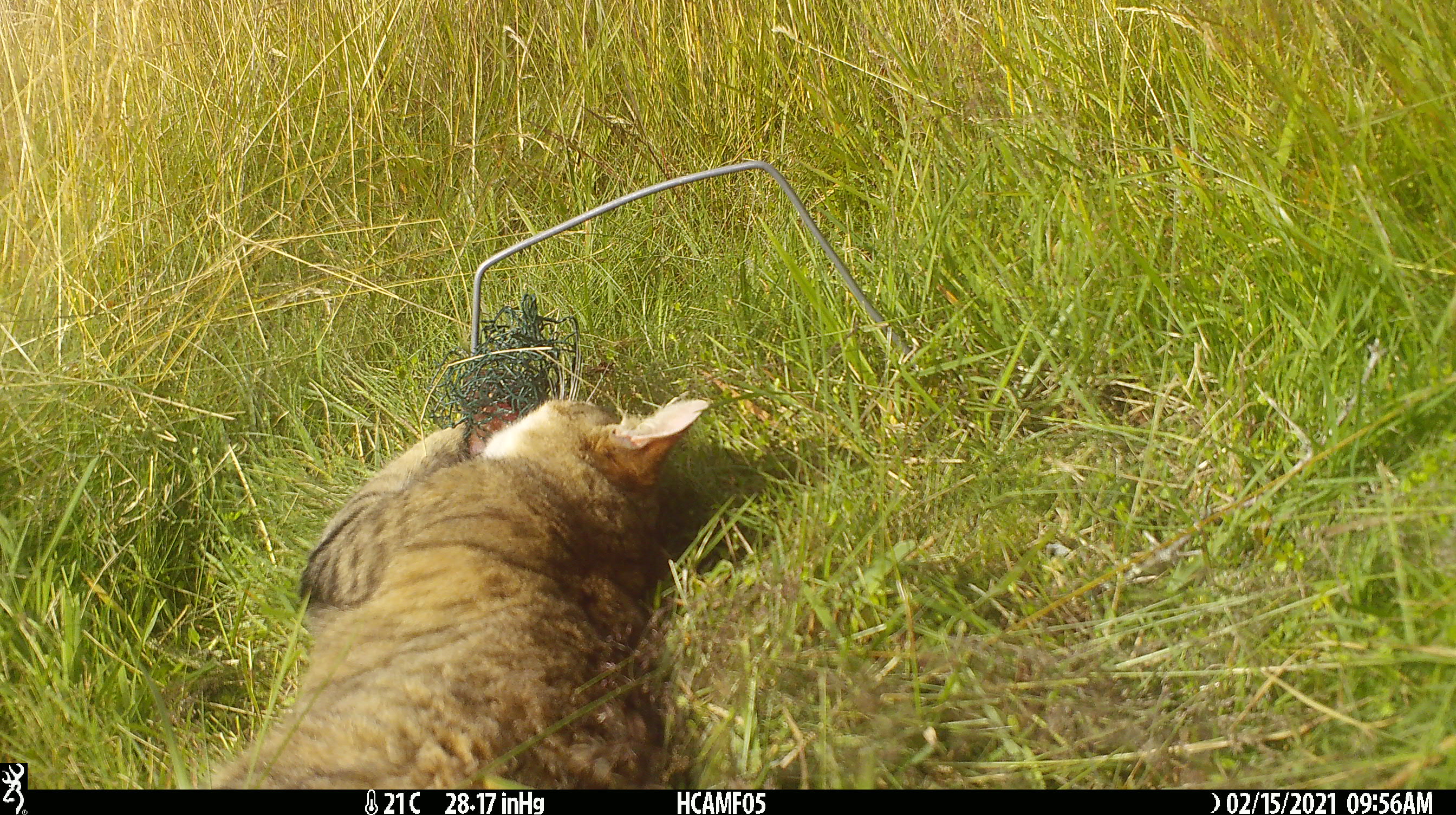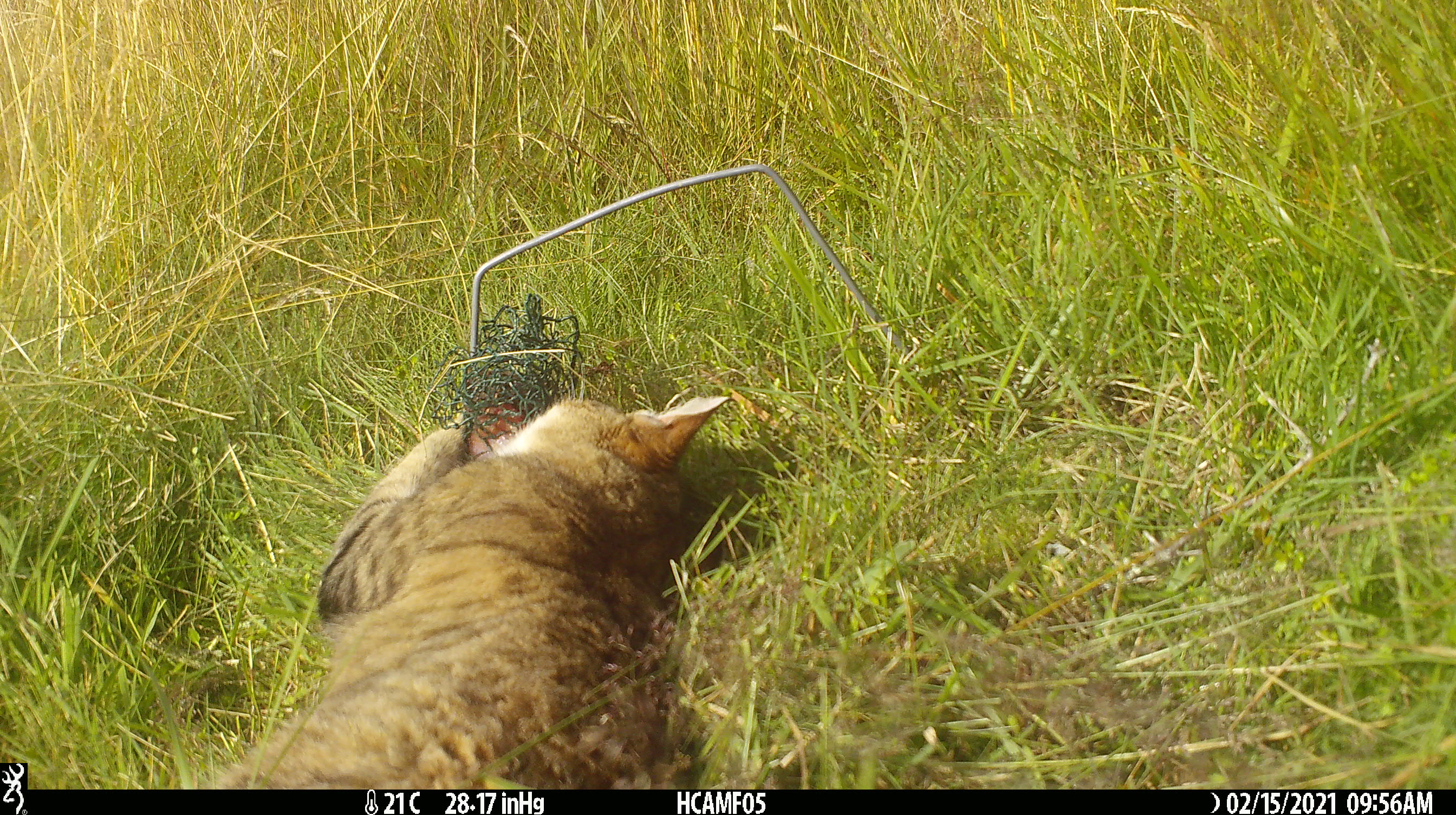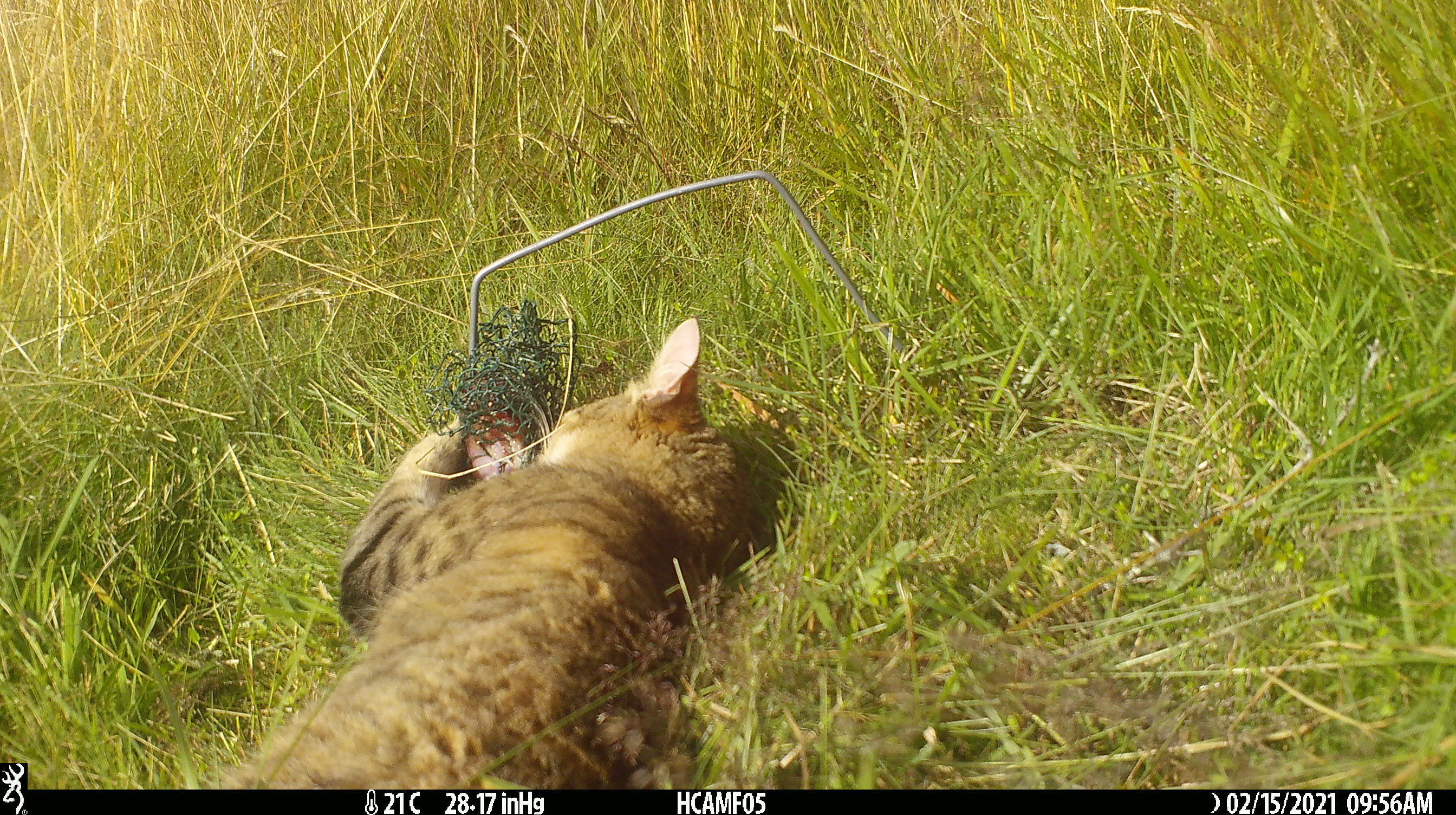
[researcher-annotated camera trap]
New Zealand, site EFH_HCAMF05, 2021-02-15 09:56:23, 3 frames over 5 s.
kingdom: Animalia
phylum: Chordata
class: Mammalia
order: Carnivora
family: Felidae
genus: Felis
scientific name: Felis catus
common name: domestic cat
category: cat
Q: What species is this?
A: Cat (domestic cat) (Felis catus).